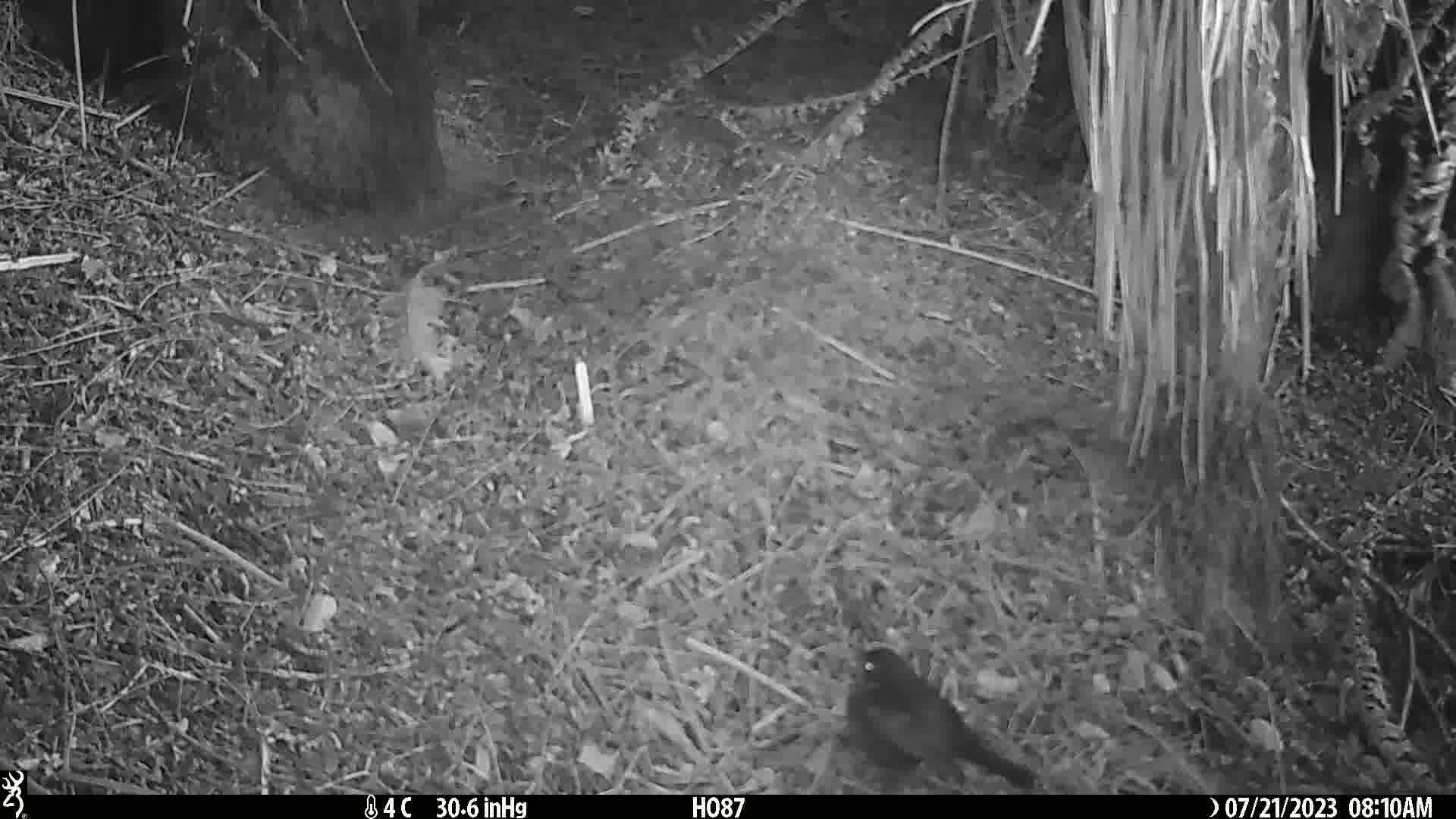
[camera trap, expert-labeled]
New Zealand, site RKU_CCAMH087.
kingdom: Animalia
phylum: Chordata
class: Aves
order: Passeriformes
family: Turdidae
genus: Turdus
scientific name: Turdus merula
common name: eurasian blackbird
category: blackbird